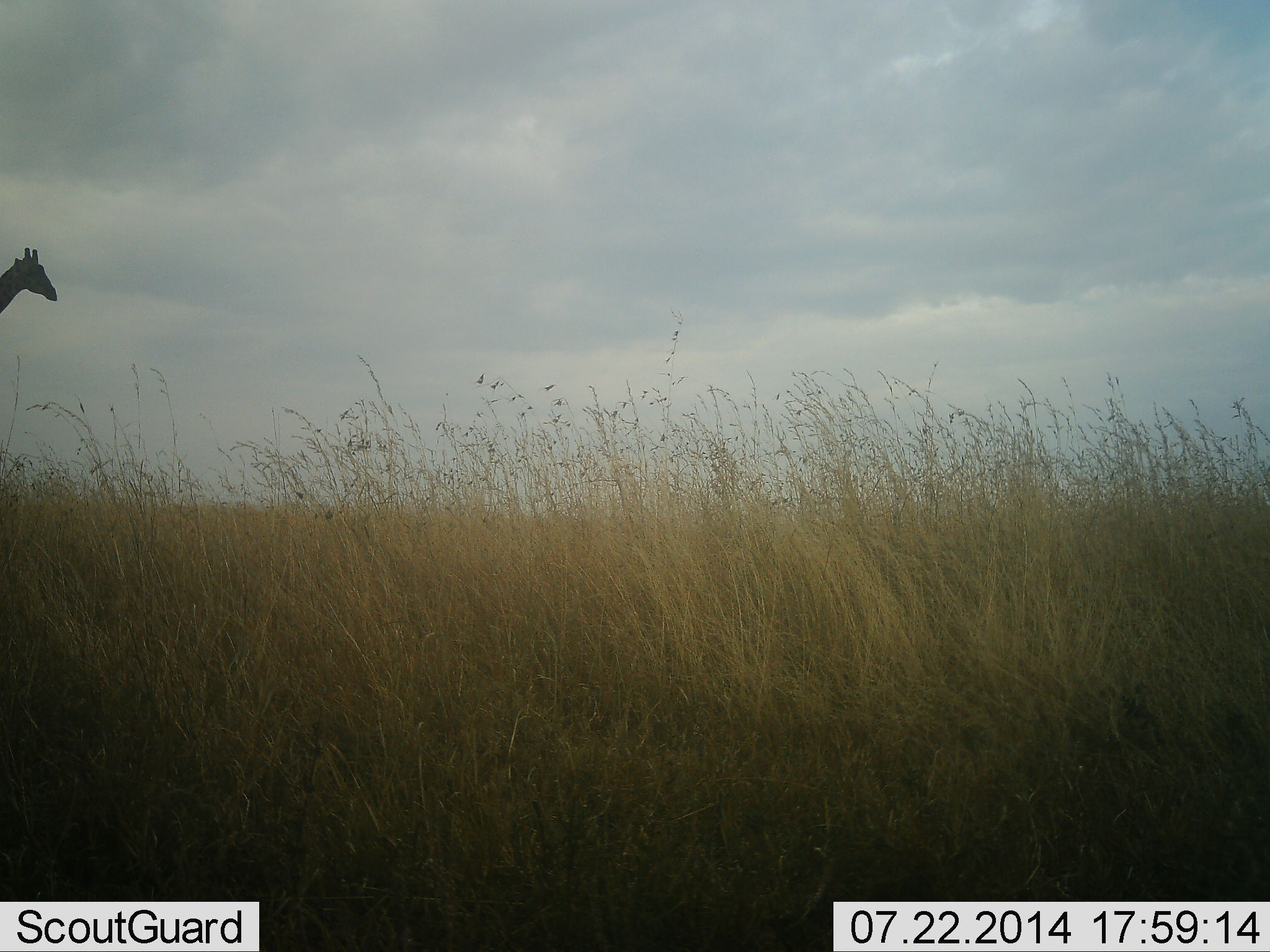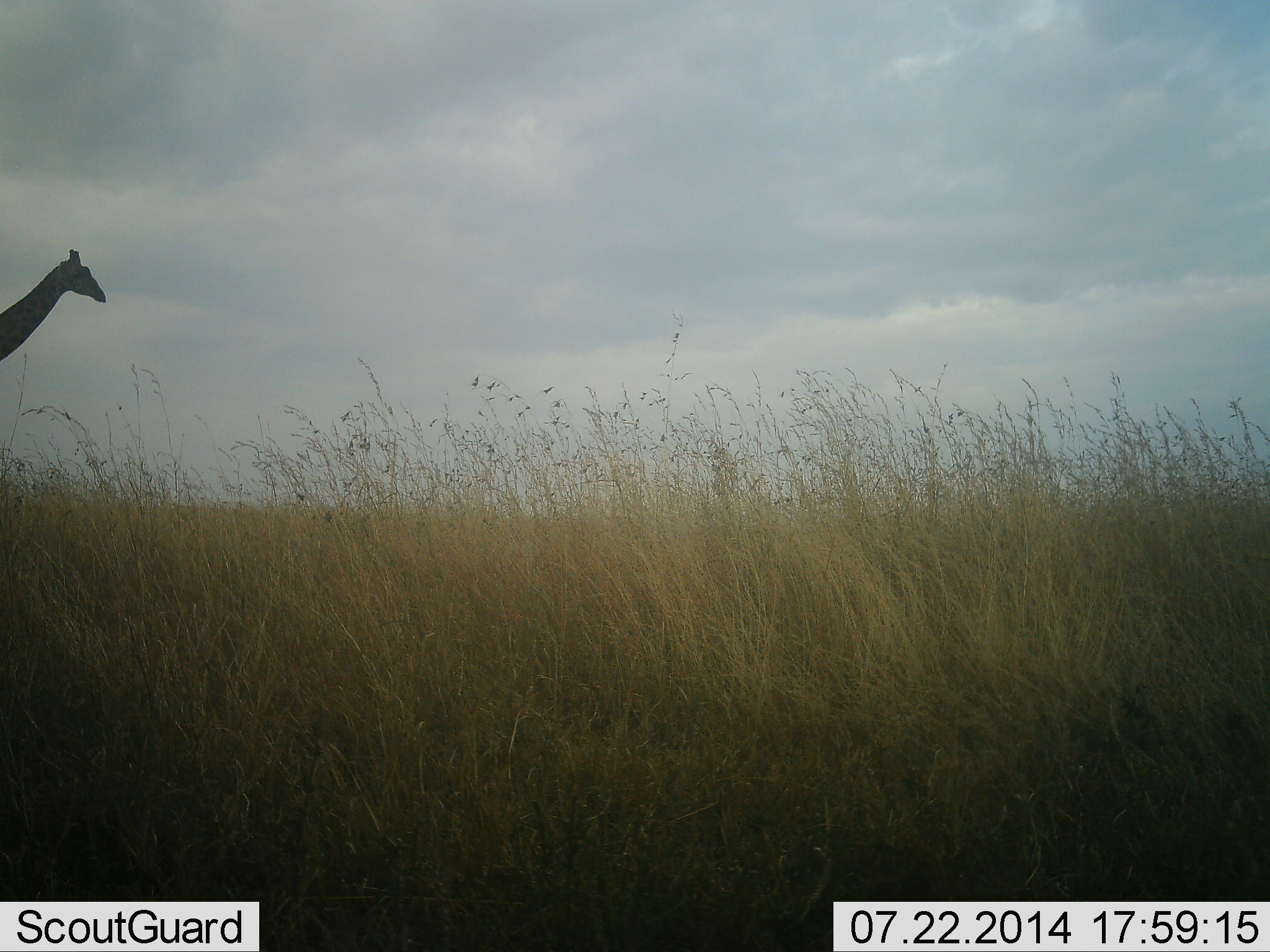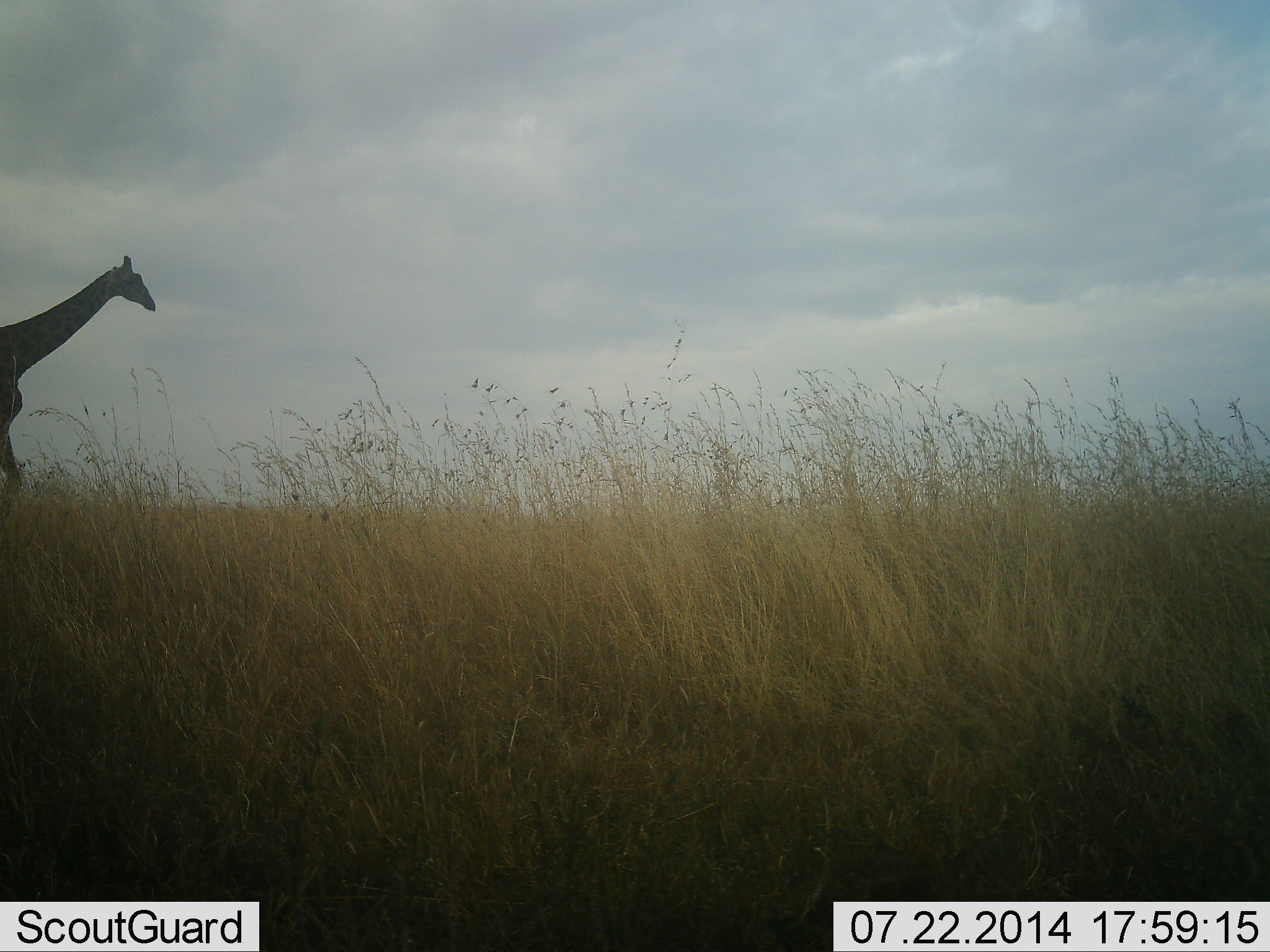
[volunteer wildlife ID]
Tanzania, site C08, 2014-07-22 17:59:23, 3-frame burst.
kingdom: Animalia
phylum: Chordata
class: Mammalia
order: Artiodactyla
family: Giraffidae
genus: Giraffa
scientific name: Giraffa camelopardalis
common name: giraffe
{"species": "giraffe (Giraffa camelopardalis)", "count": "1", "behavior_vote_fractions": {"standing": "10%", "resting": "0%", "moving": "90%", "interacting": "0%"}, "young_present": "0%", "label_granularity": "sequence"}